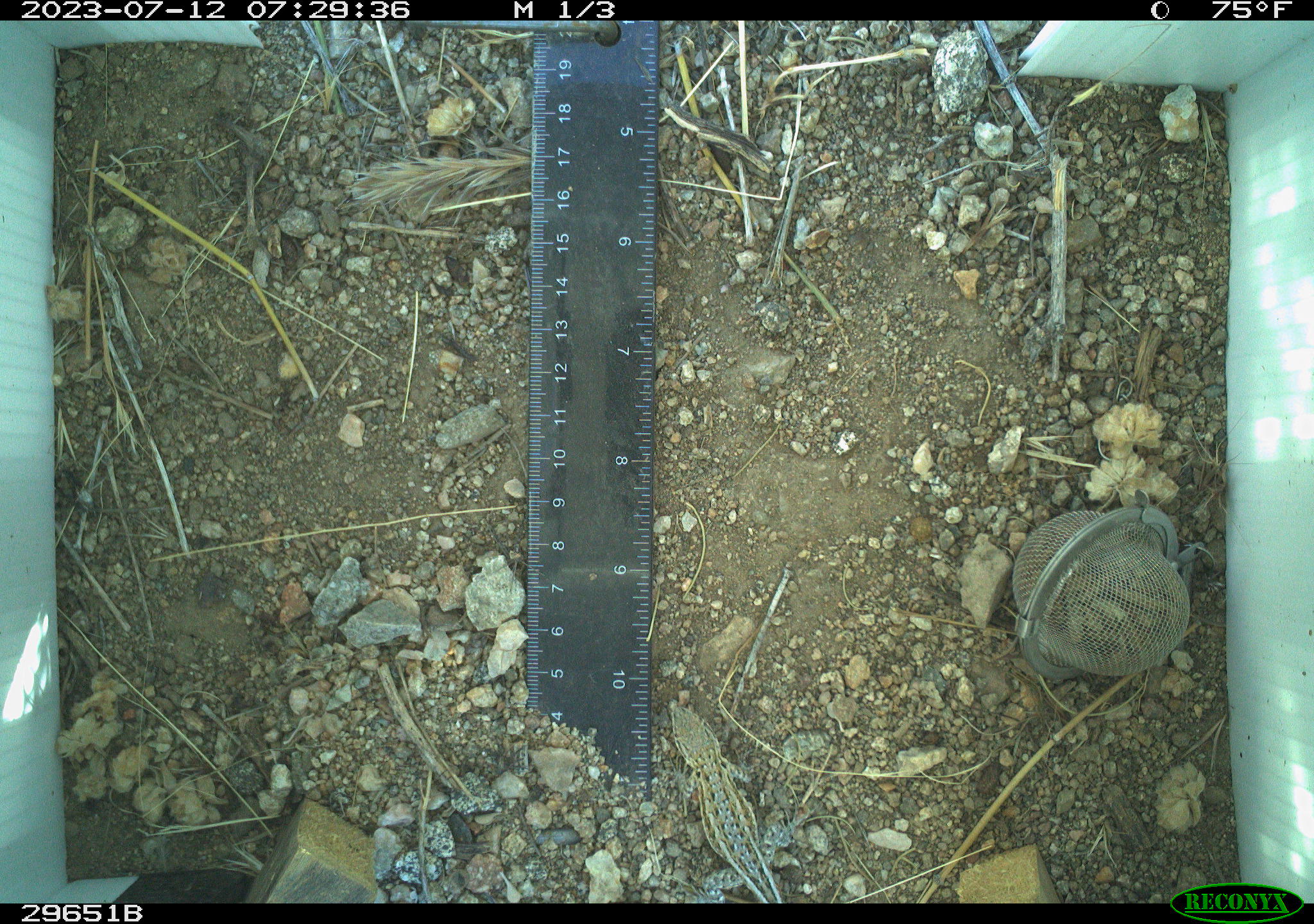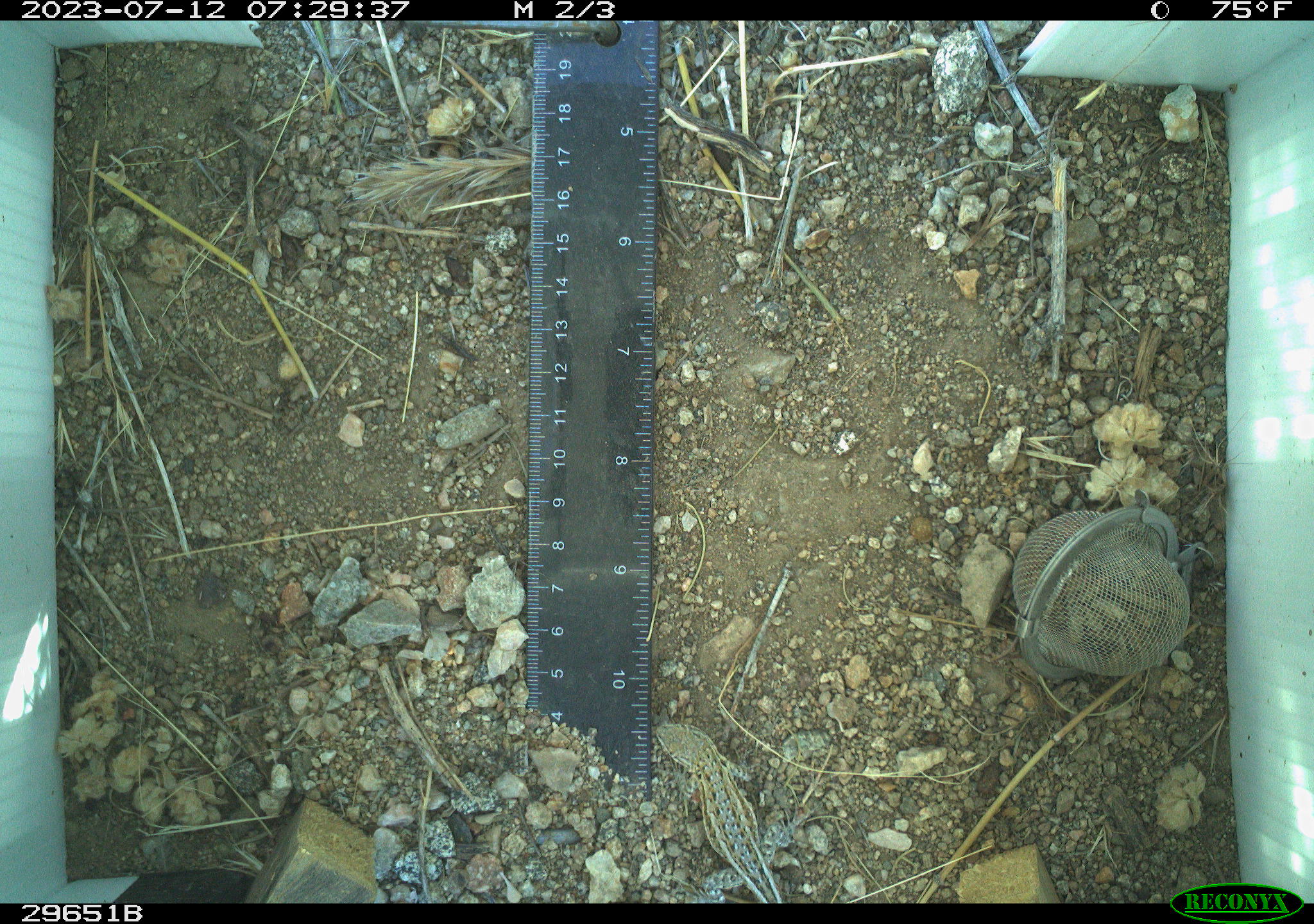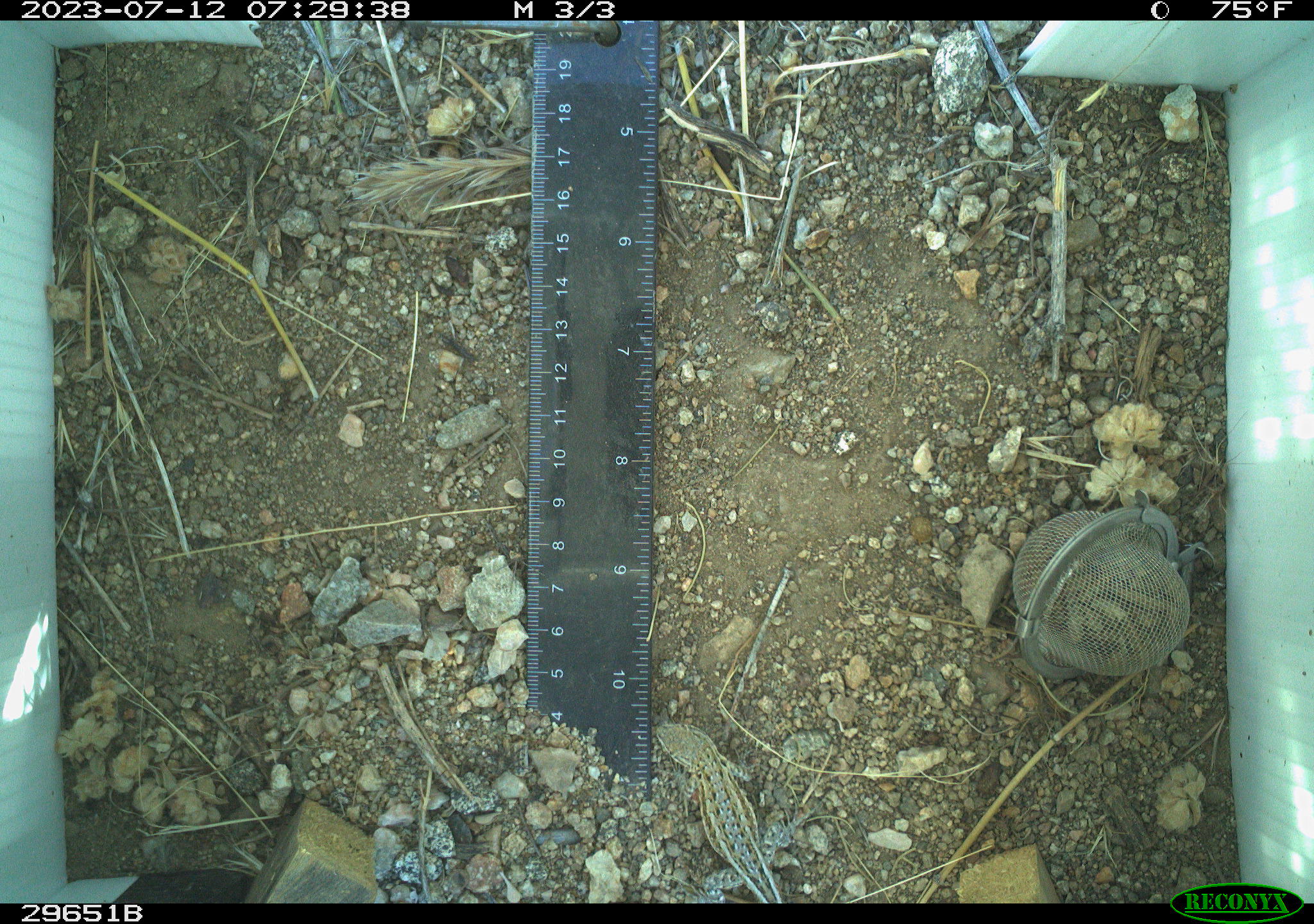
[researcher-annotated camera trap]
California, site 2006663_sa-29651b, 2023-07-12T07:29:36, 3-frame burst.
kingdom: Animalia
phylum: Chordata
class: Reptilia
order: Squamata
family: Phrynosomatidae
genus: Uta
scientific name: Uta stansburiana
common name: common side-blotched lizard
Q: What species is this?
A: Common side-blotched lizard (Uta stansburiana).